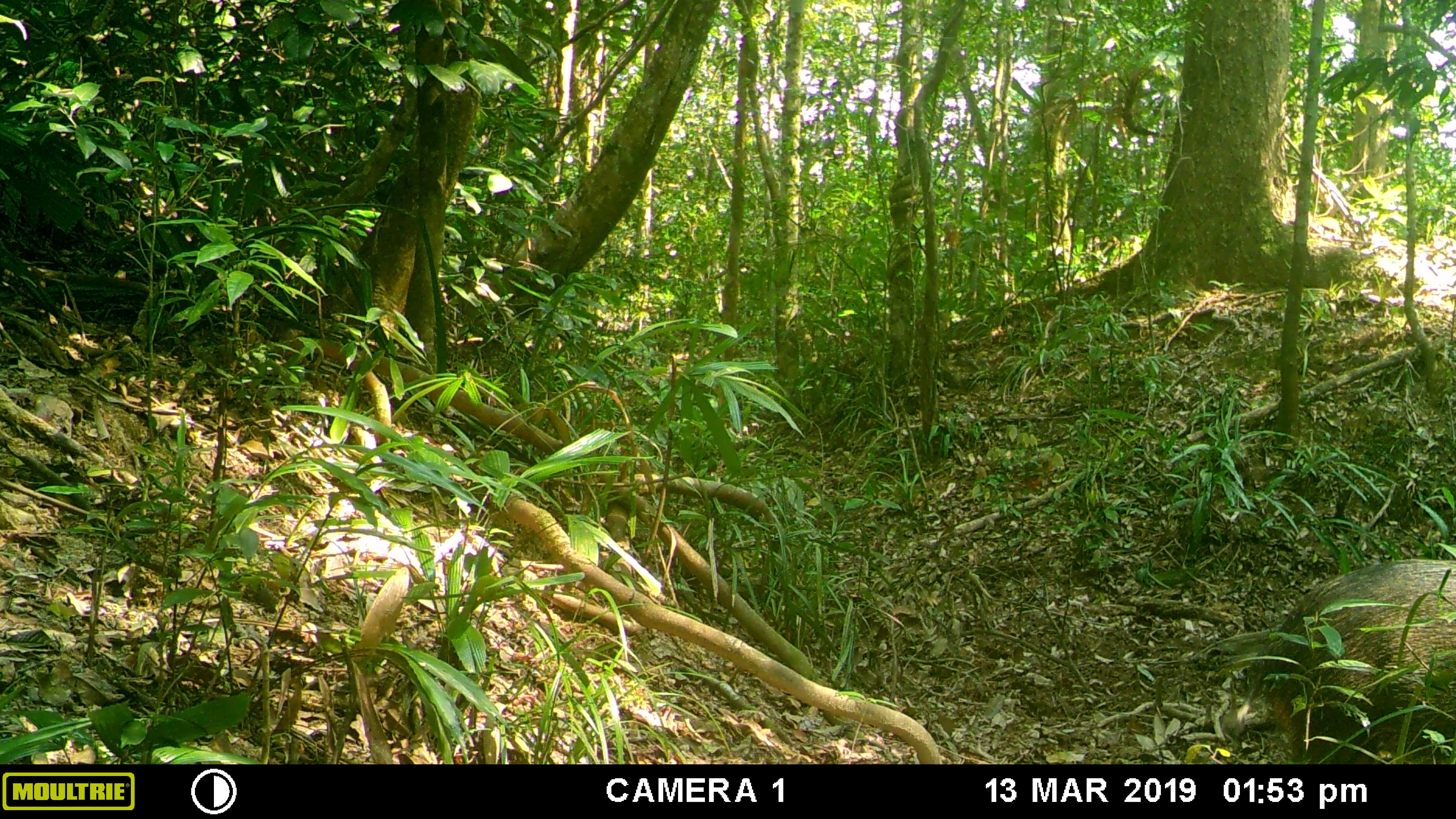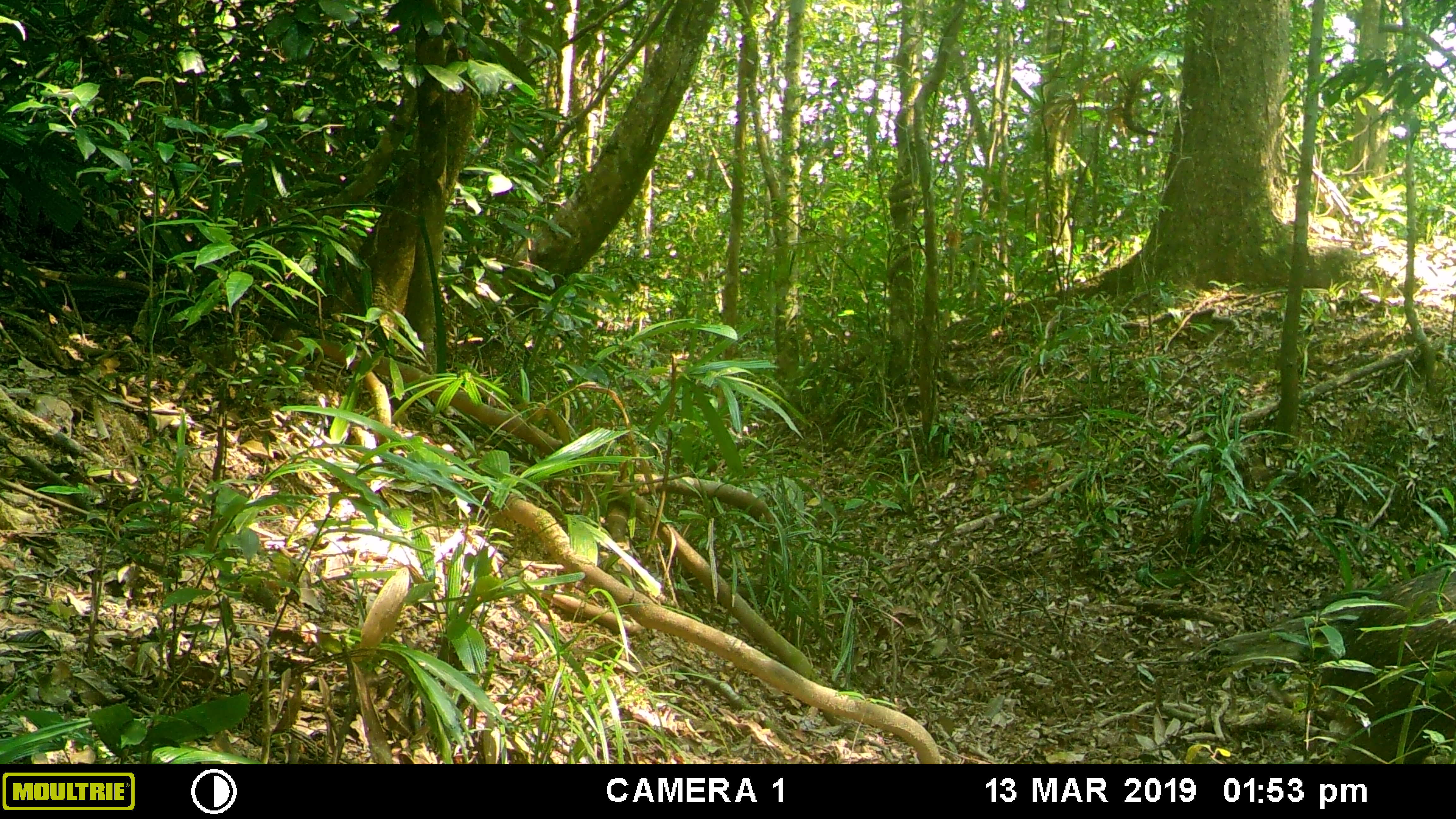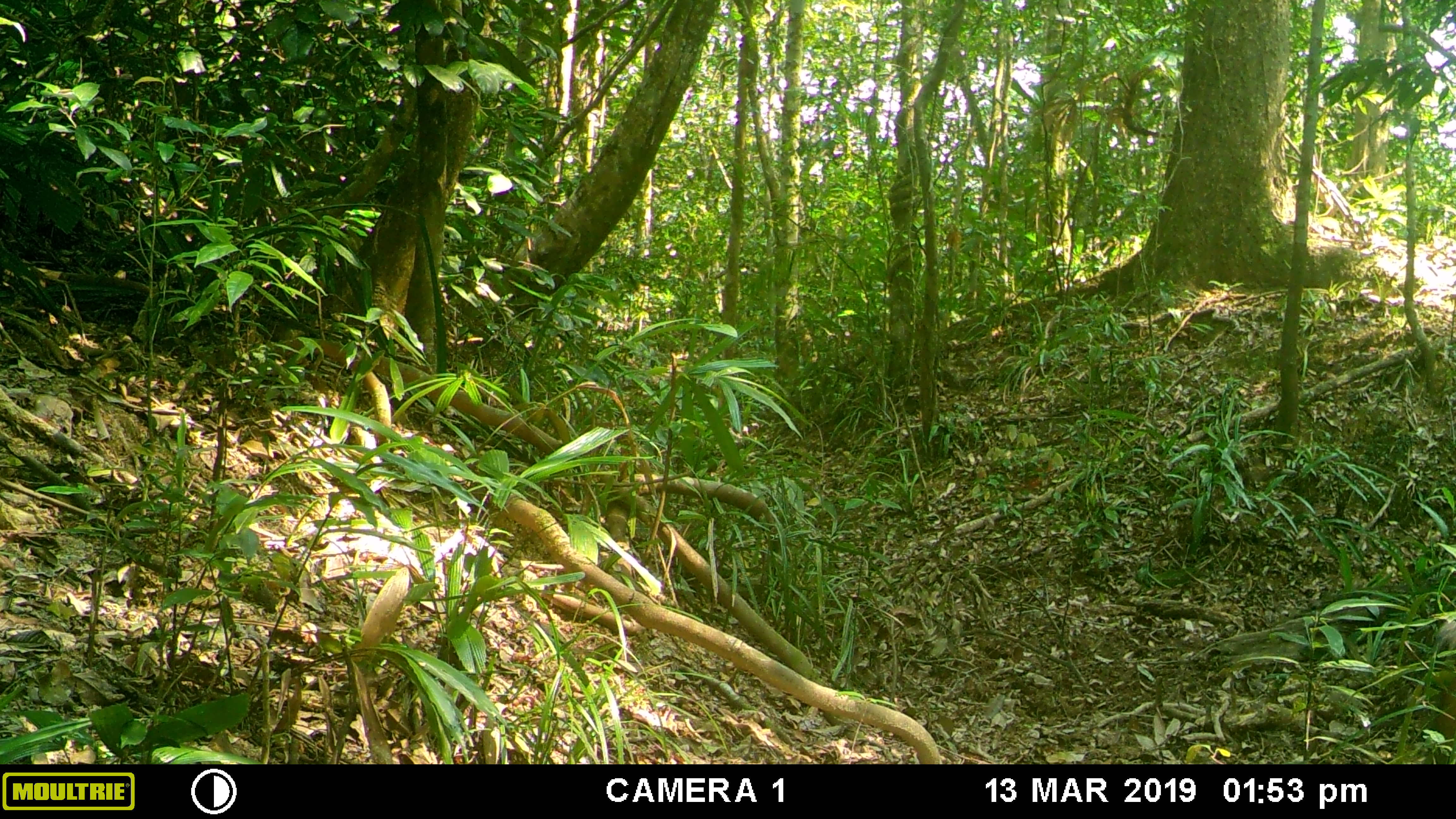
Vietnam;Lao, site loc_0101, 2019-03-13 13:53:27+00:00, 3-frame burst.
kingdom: Animalia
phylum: Chordata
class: Mammalia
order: Artiodactyla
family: Suidae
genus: Sus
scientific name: Sus scrofa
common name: eurasian wild pig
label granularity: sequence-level